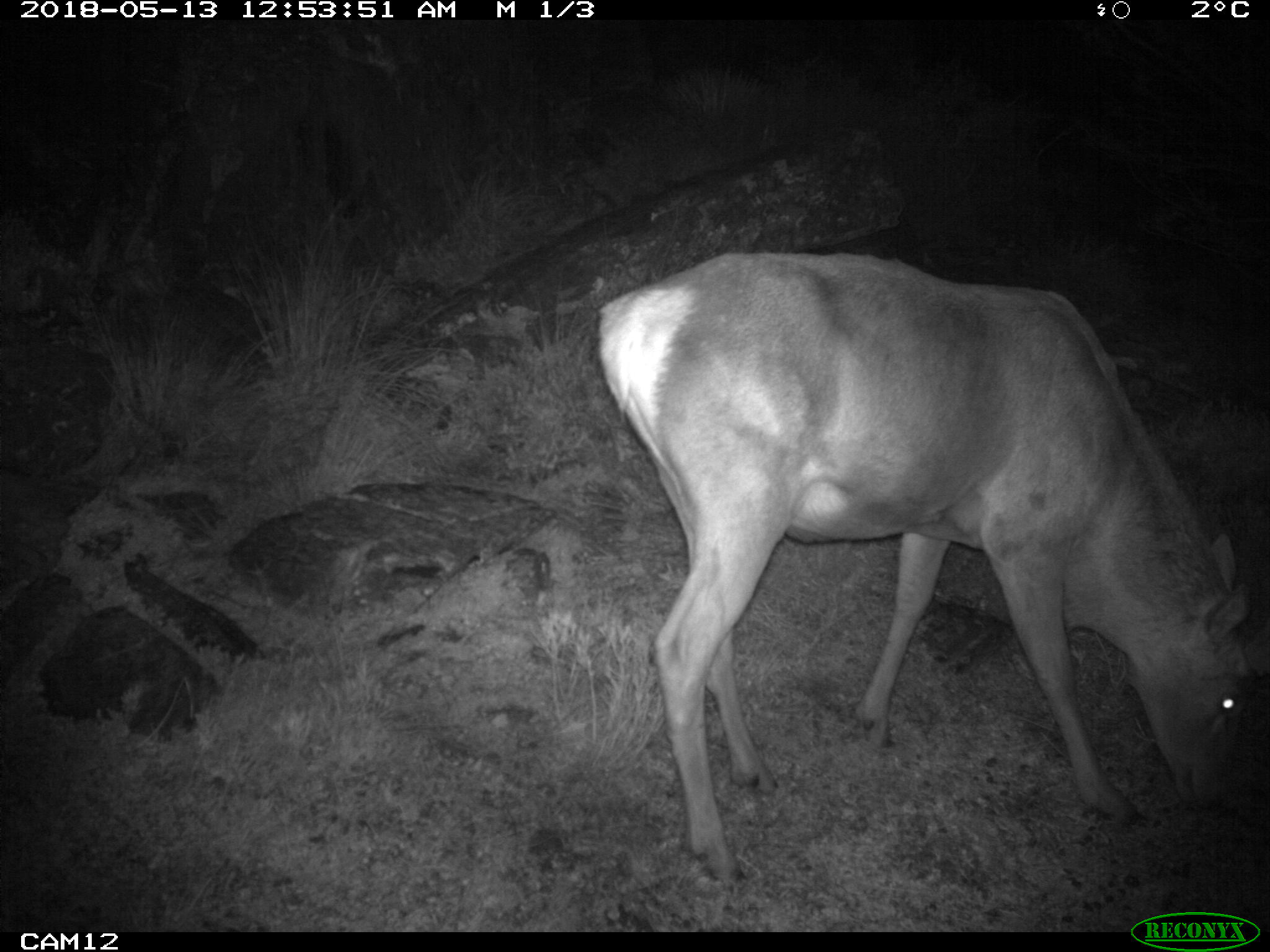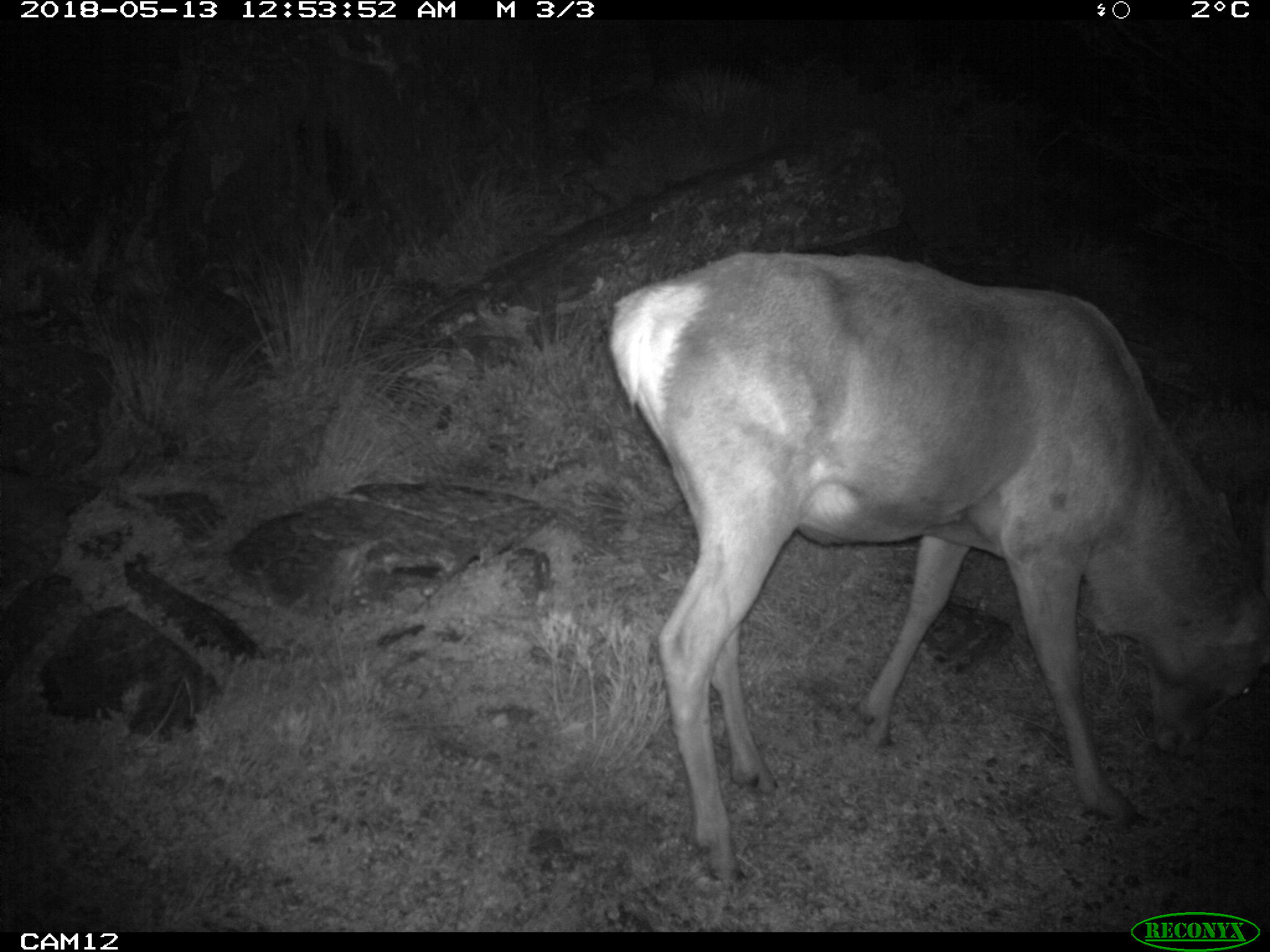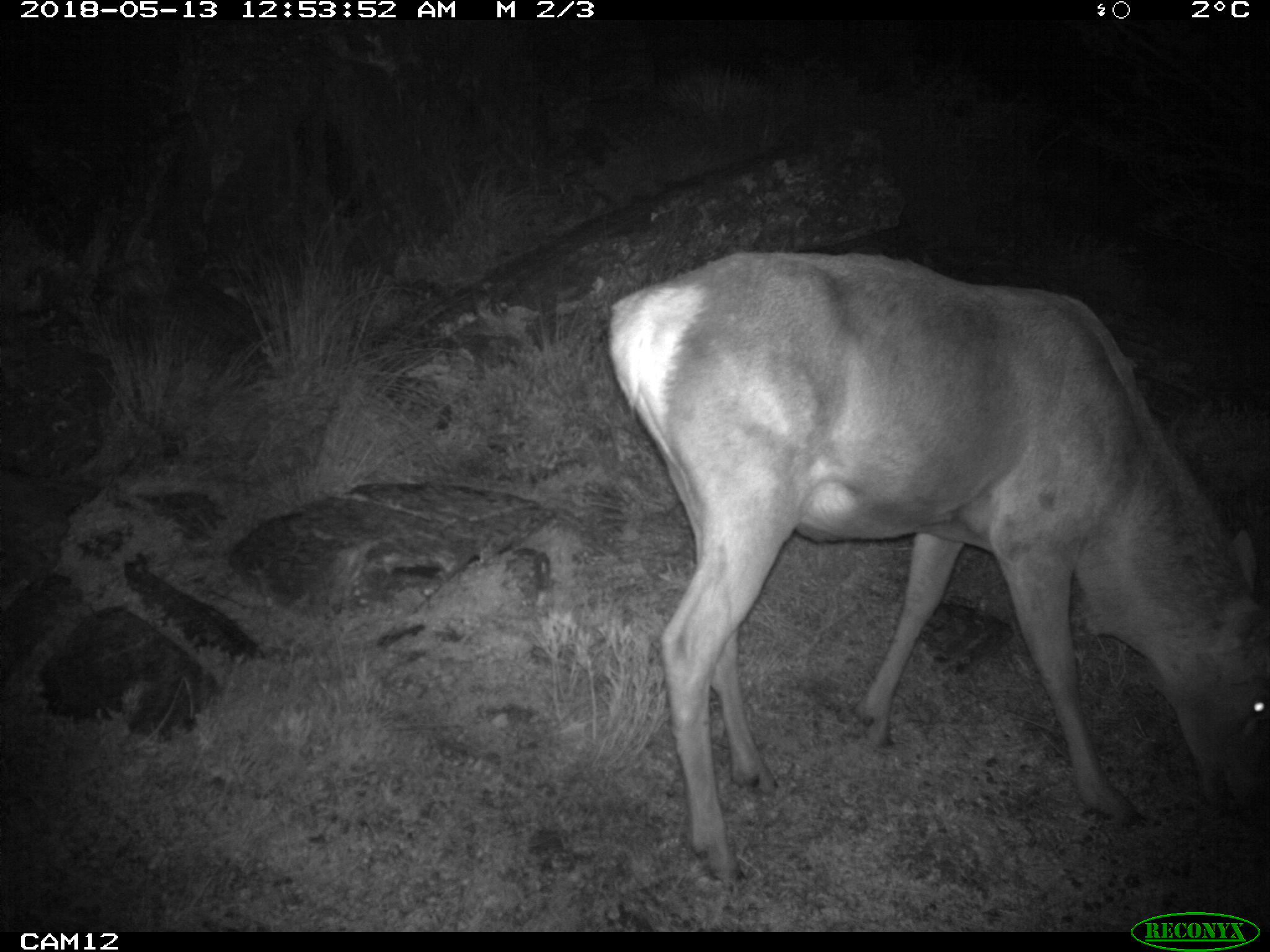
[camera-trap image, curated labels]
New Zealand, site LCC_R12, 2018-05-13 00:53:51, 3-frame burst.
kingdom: Animalia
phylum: Chordata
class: Mammalia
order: Artiodactyla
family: Cervidae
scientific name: Cervidae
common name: deer